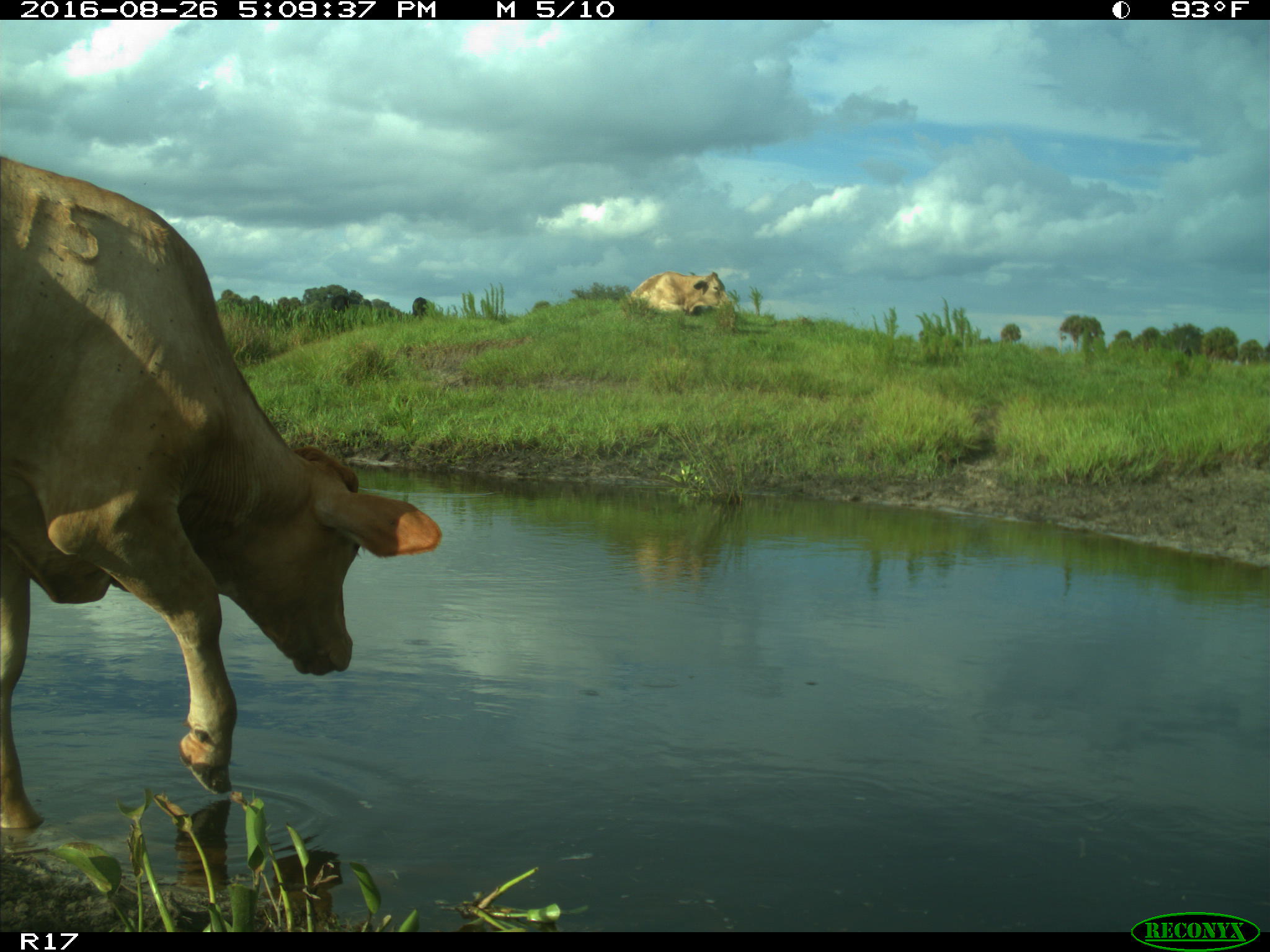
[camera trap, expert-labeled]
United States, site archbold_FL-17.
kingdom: Animalia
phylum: Chordata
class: Mammalia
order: Artiodactyla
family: Bovidae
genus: Bos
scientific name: Bos taurus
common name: domestic cow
Bos taurus (domestic cow).